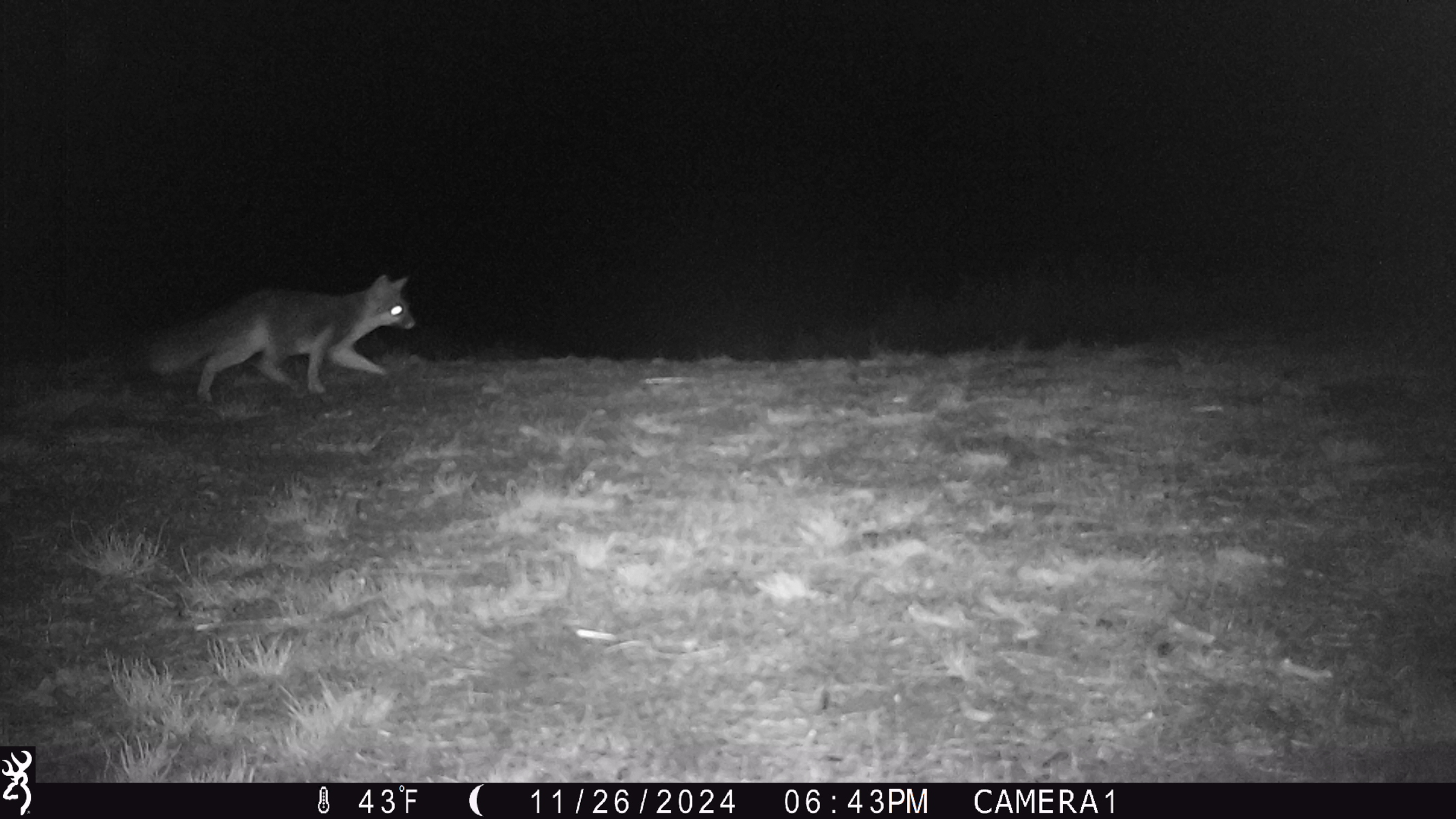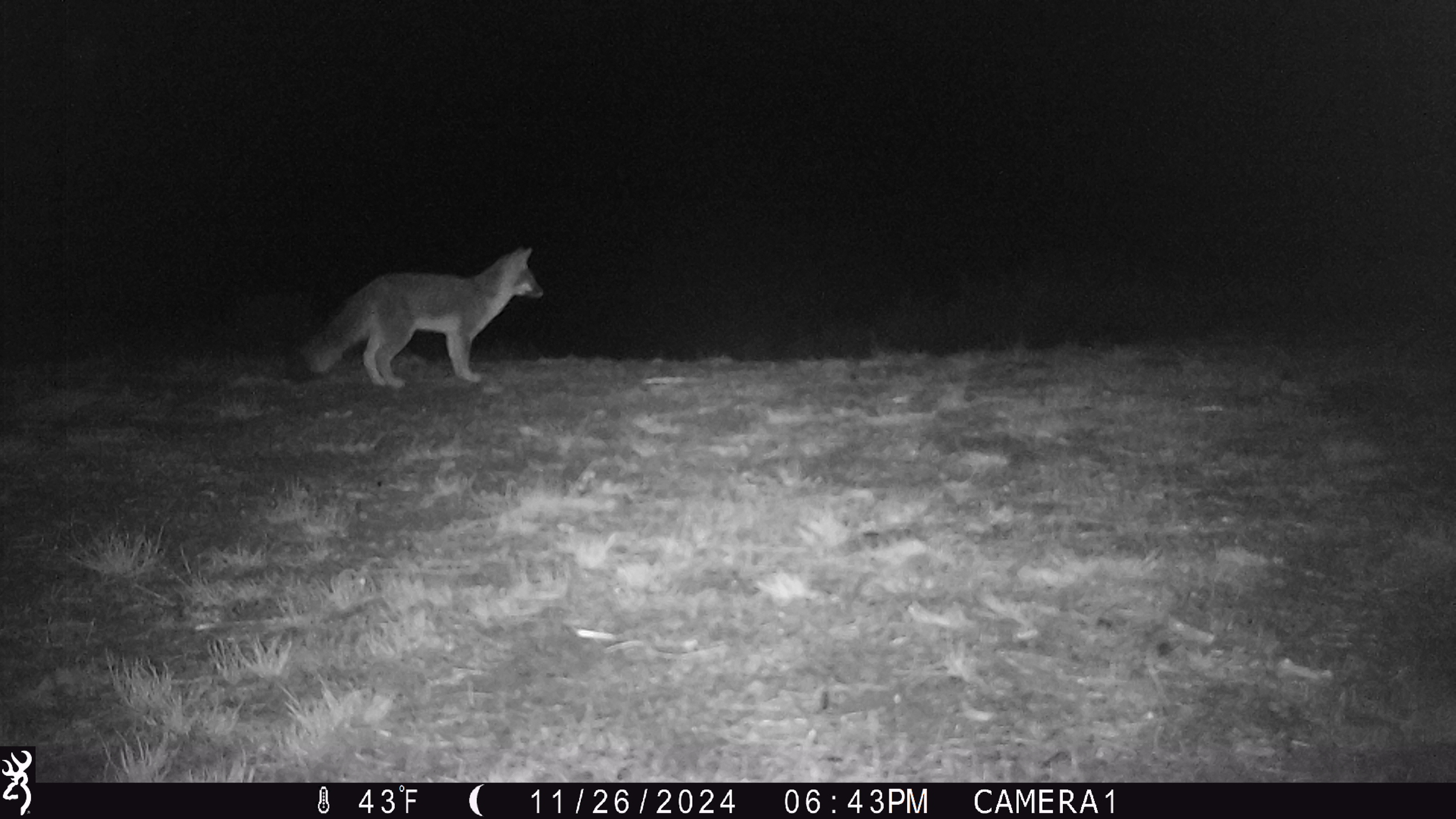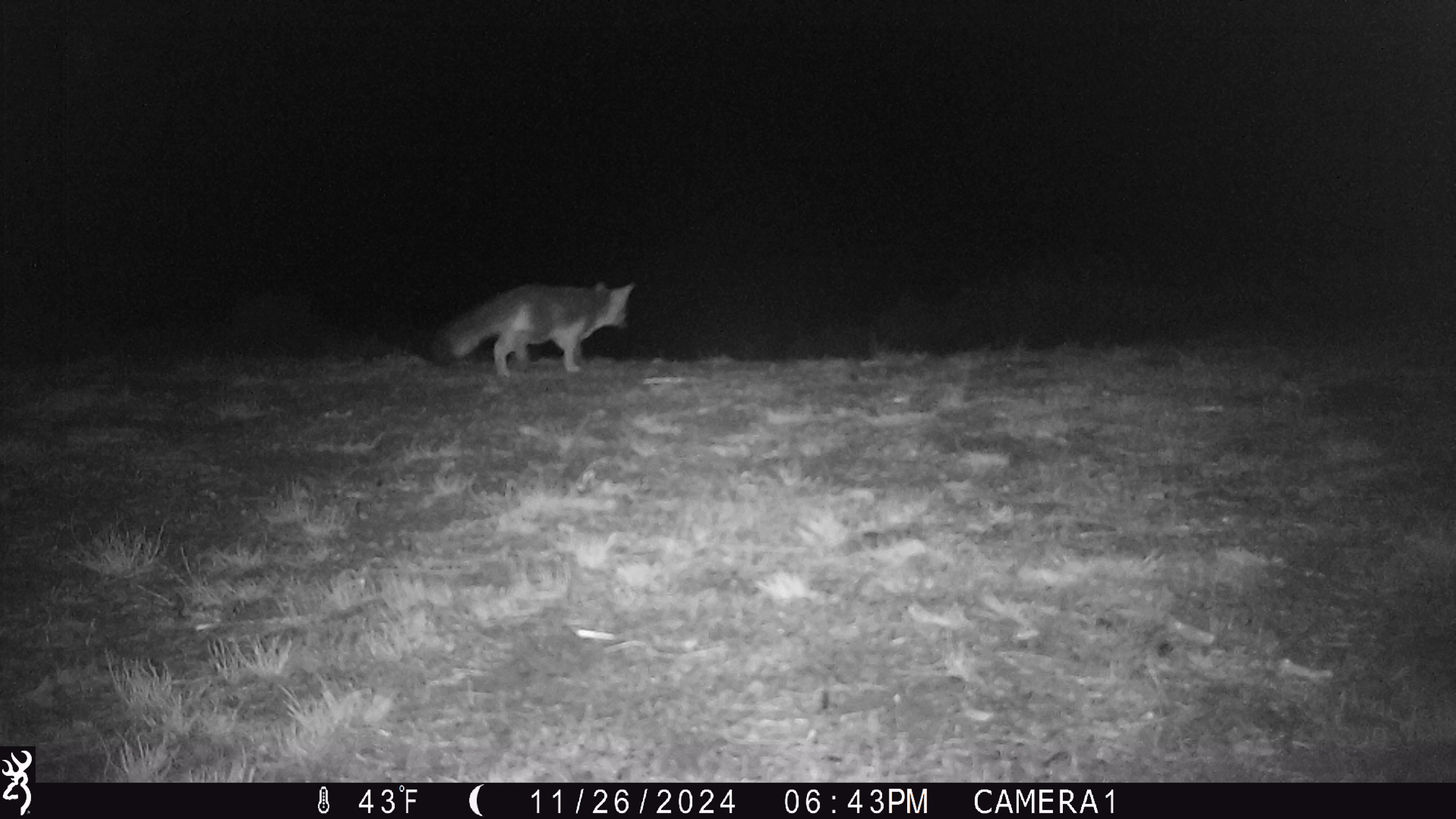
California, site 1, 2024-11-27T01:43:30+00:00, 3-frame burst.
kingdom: Animalia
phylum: Chordata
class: Mammalia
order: Carnivora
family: Canidae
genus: Urocyon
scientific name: Urocyon cinereoargenteus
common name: gray fox